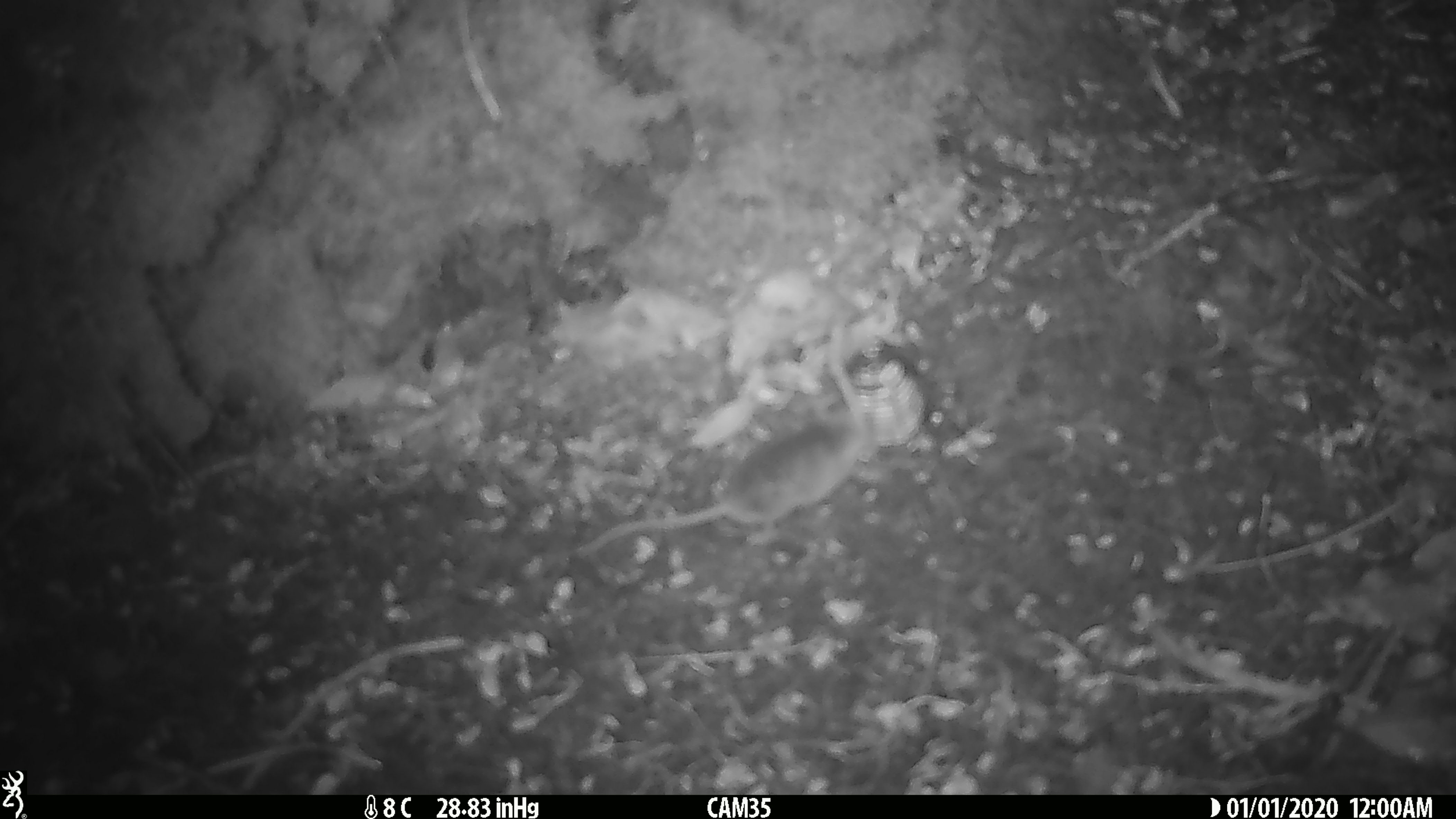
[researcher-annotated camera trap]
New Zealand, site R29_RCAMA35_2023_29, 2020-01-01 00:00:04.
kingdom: Animalia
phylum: Chordata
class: Mammalia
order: Rodentia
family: Muridae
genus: Mus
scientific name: Mus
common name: mouse